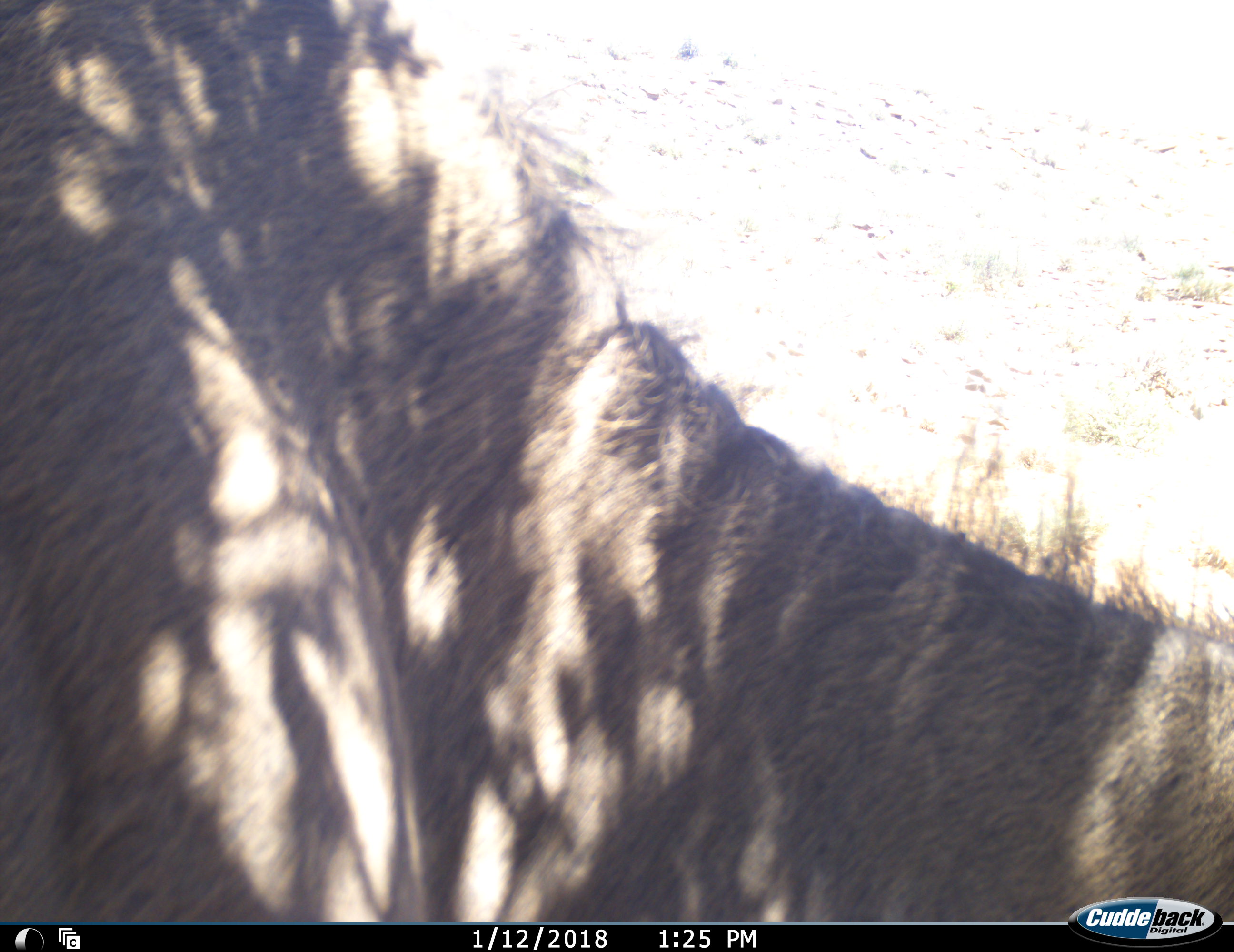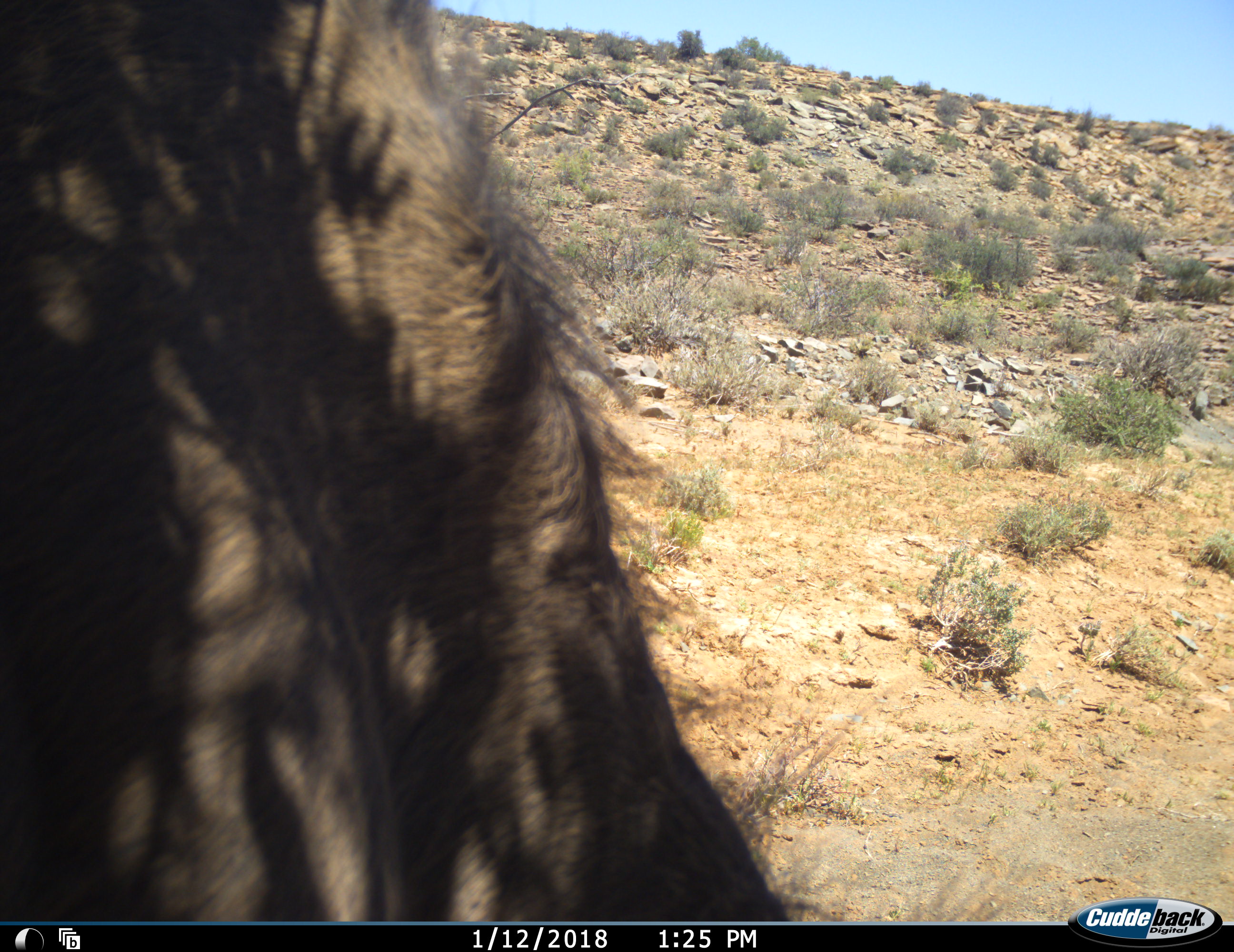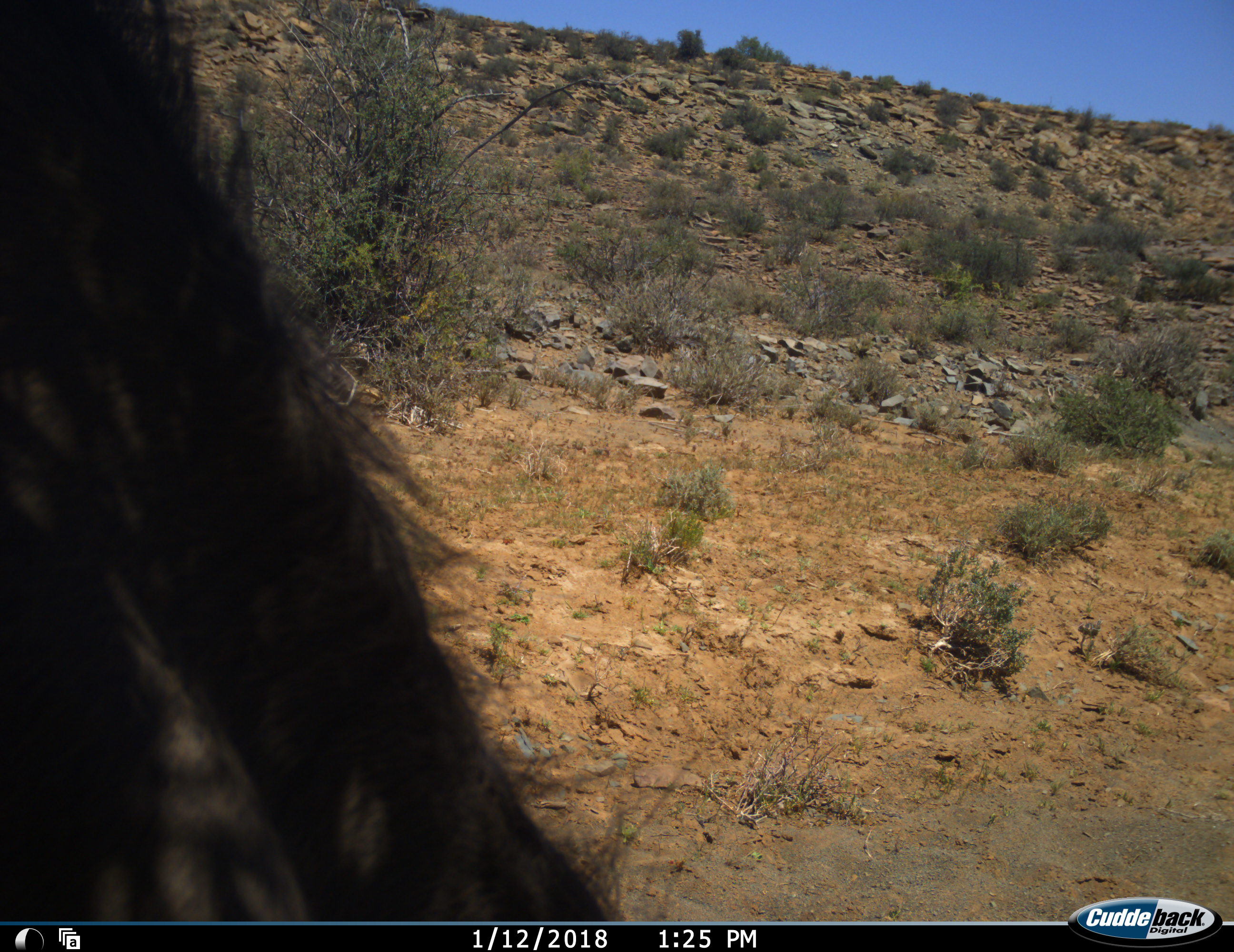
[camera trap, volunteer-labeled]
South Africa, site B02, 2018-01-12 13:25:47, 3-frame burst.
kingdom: Animalia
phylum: Chordata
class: Mammalia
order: Artiodactyla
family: Bovidae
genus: Tragelaphus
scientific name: Tragelaphus oryx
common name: eland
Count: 1.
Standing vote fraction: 33%.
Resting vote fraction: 0%.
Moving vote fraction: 67%.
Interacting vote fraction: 0%.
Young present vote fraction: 0%.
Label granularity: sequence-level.